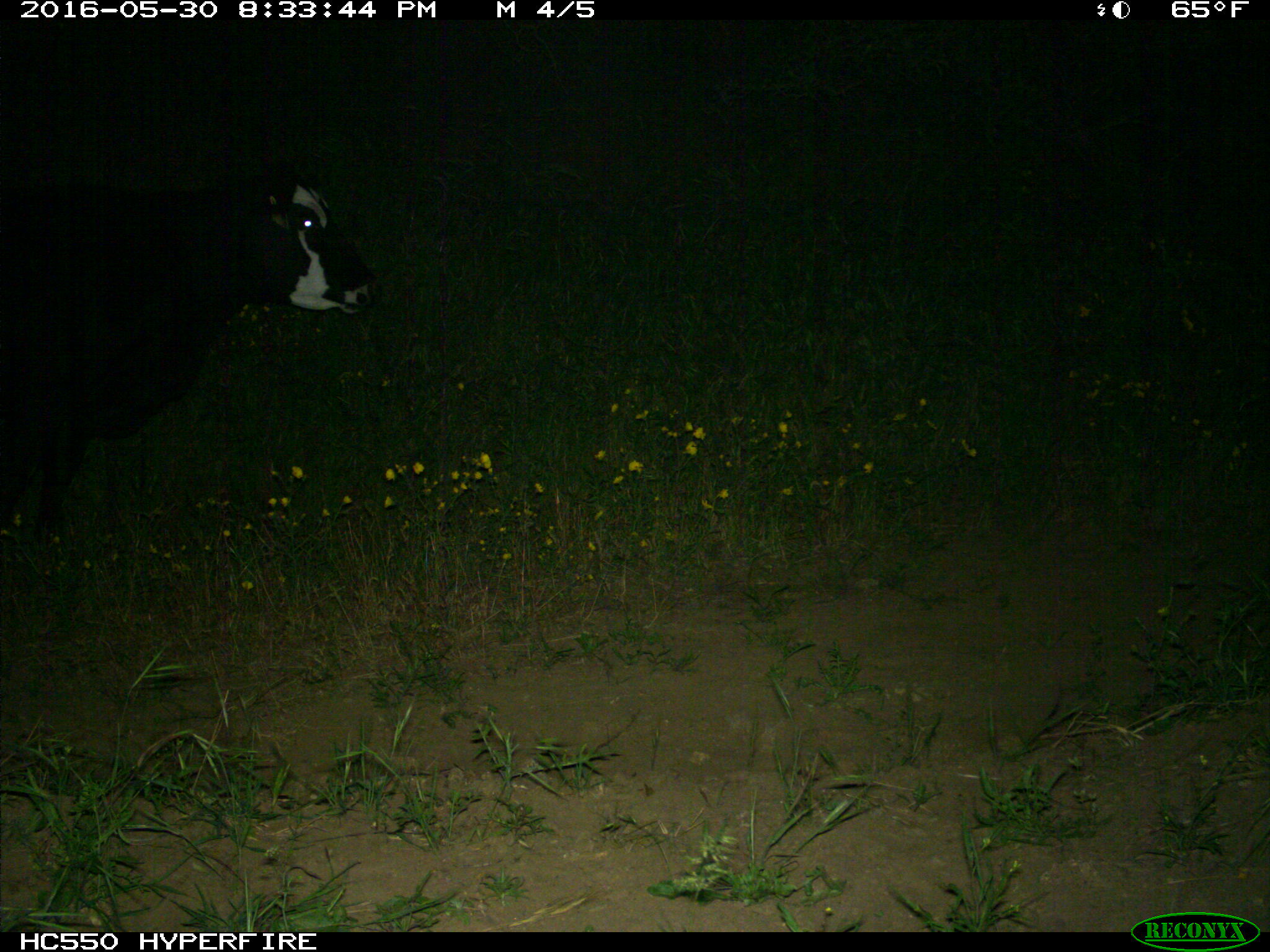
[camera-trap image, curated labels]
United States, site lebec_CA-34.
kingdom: Animalia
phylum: Chordata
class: Mammalia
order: Artiodactyla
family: Bovidae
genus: Bos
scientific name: Bos taurus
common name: domestic cow